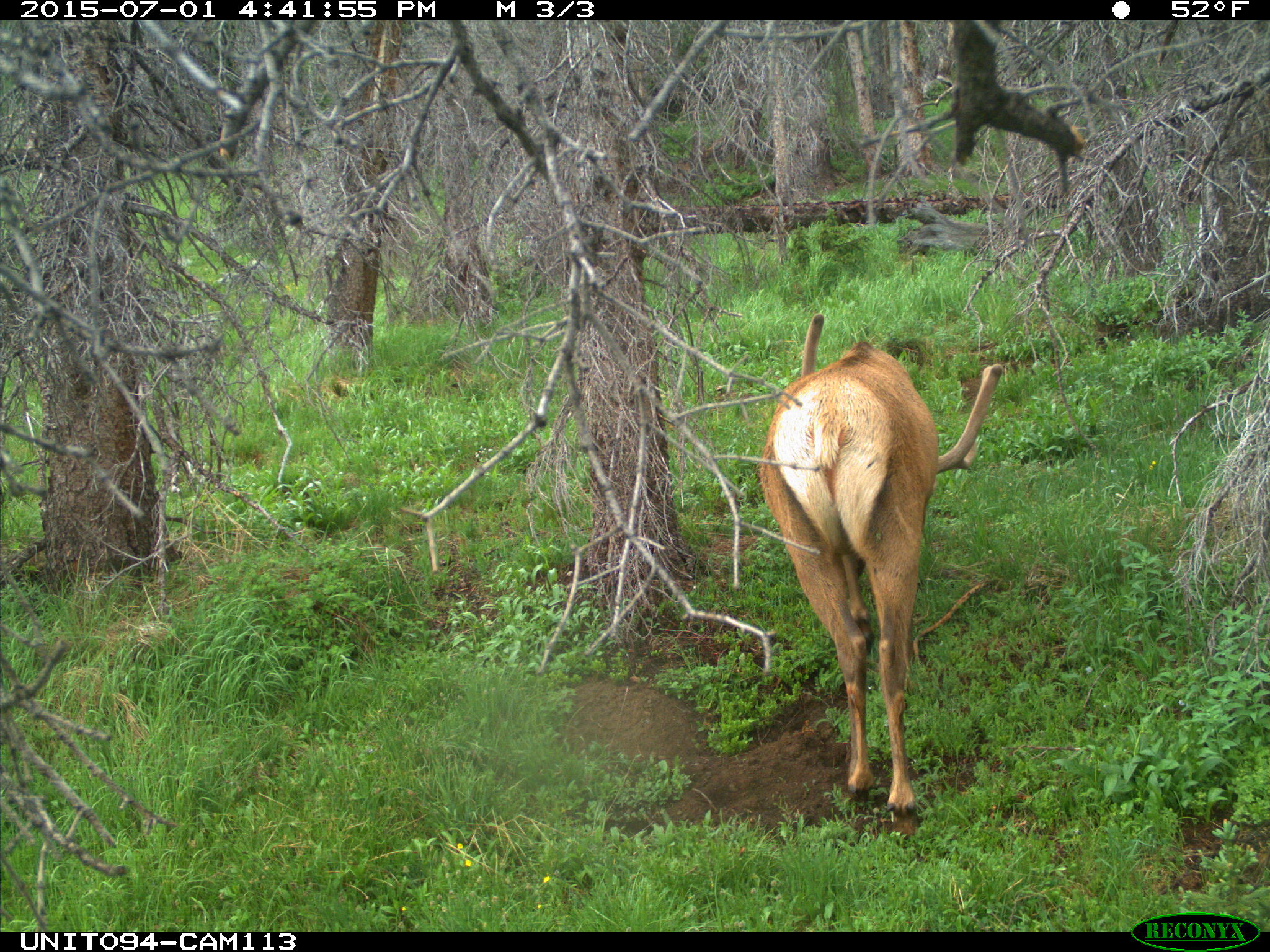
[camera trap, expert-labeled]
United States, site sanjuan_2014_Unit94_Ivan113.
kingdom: Animalia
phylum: Chordata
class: Mammalia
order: Artiodactyla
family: Cervidae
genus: Cervus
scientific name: Cervus elaphus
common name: red deer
Cervus elaphus (red deer).